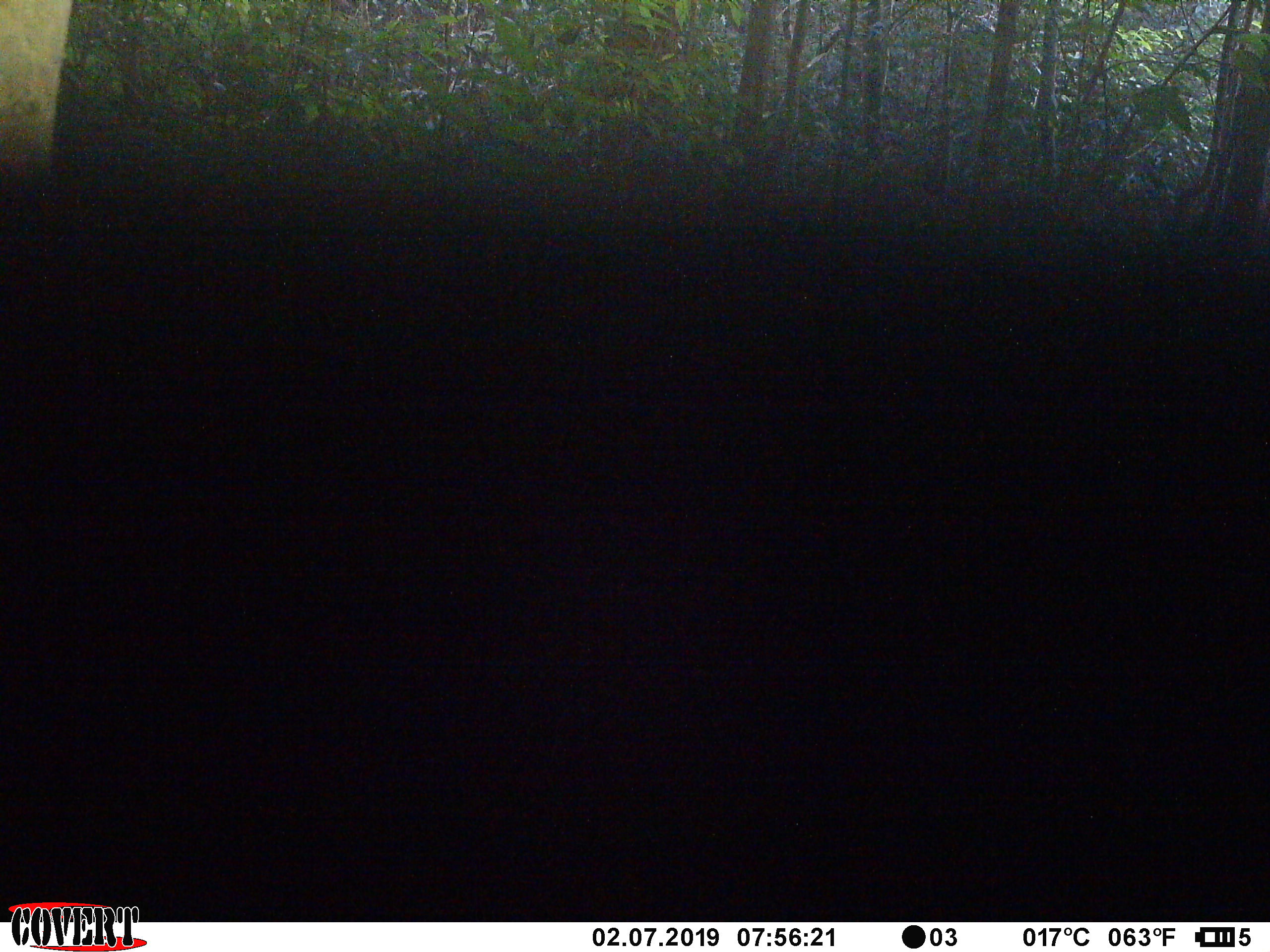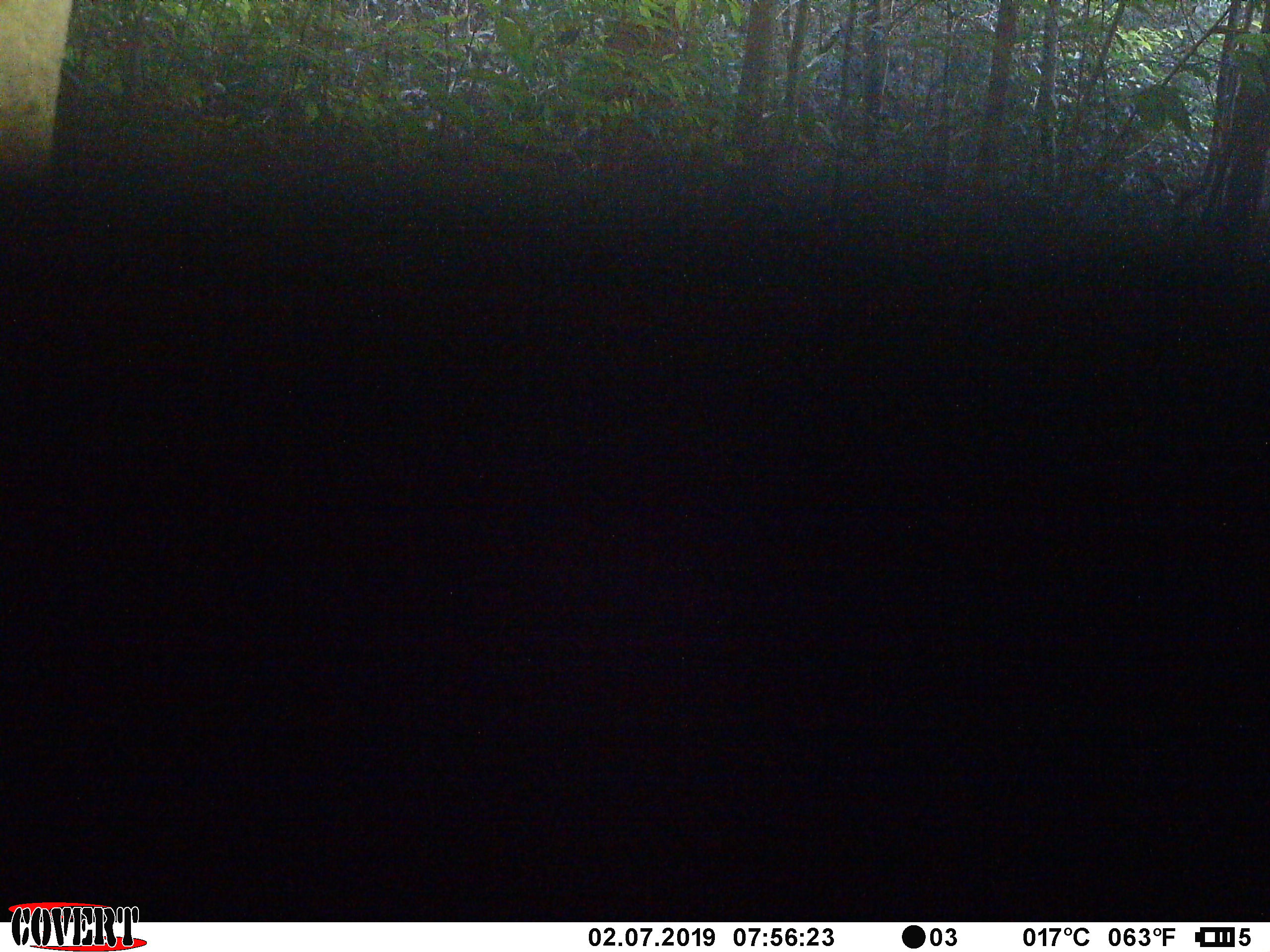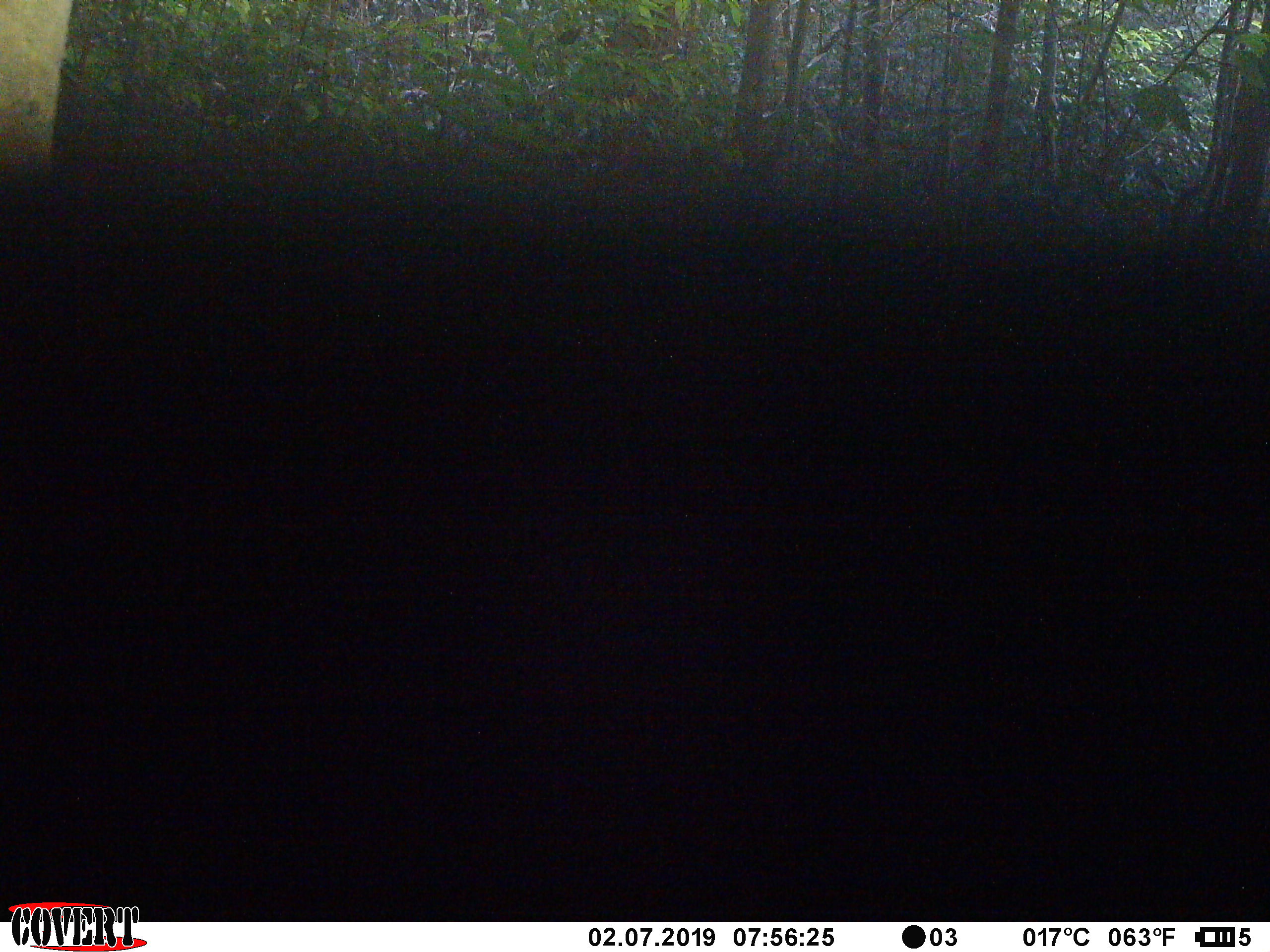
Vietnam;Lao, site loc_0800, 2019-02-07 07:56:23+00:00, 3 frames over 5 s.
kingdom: Animalia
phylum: Chordata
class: Mammalia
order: Artiodactyla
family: Bovidae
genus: Capricornis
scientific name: Capricornis sumatraensis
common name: chinese serow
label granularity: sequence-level